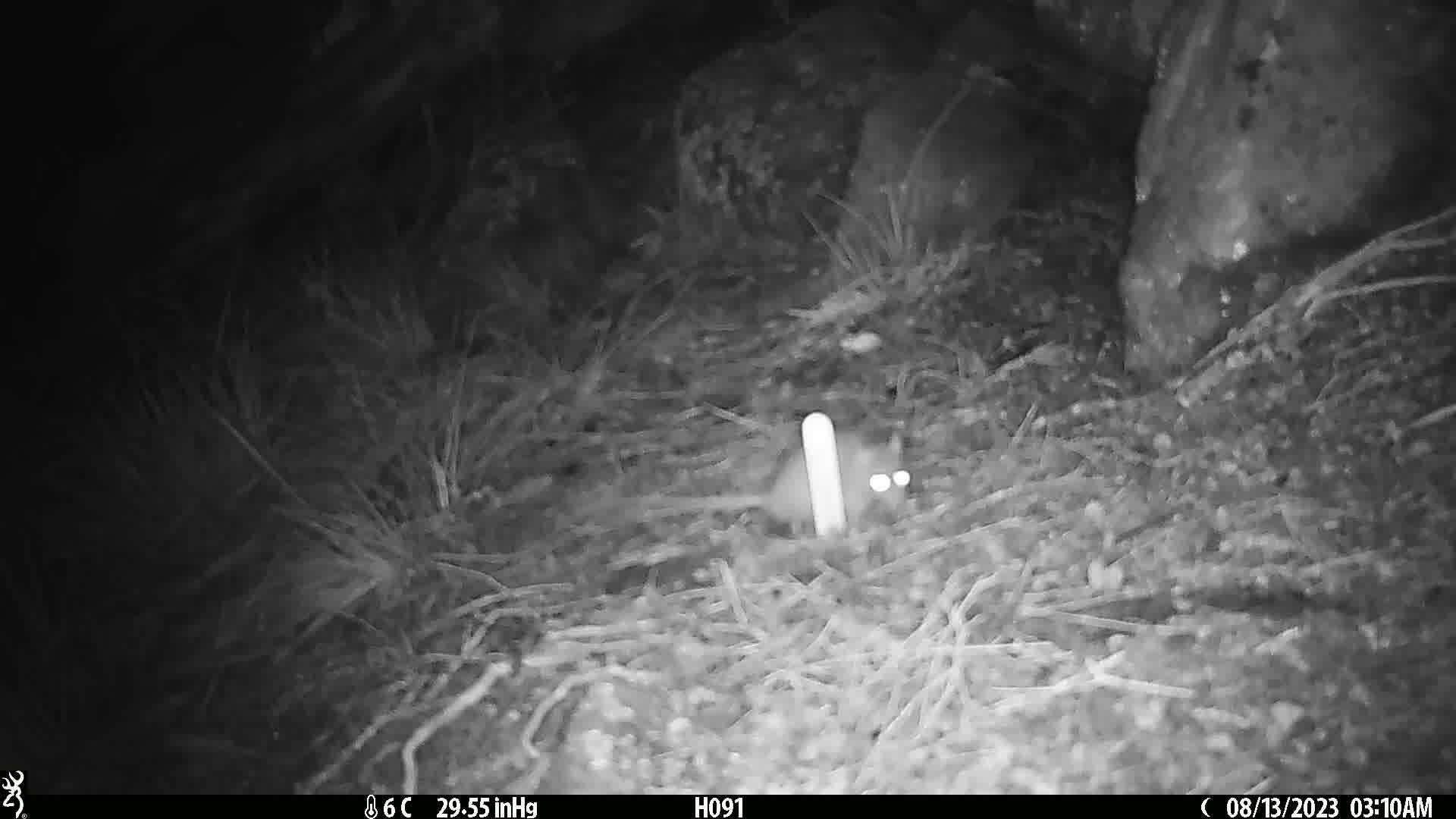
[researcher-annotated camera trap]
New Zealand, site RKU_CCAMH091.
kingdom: Animalia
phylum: Chordata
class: Mammalia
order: Rodentia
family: Muridae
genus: Rattus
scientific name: Rattus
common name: rat